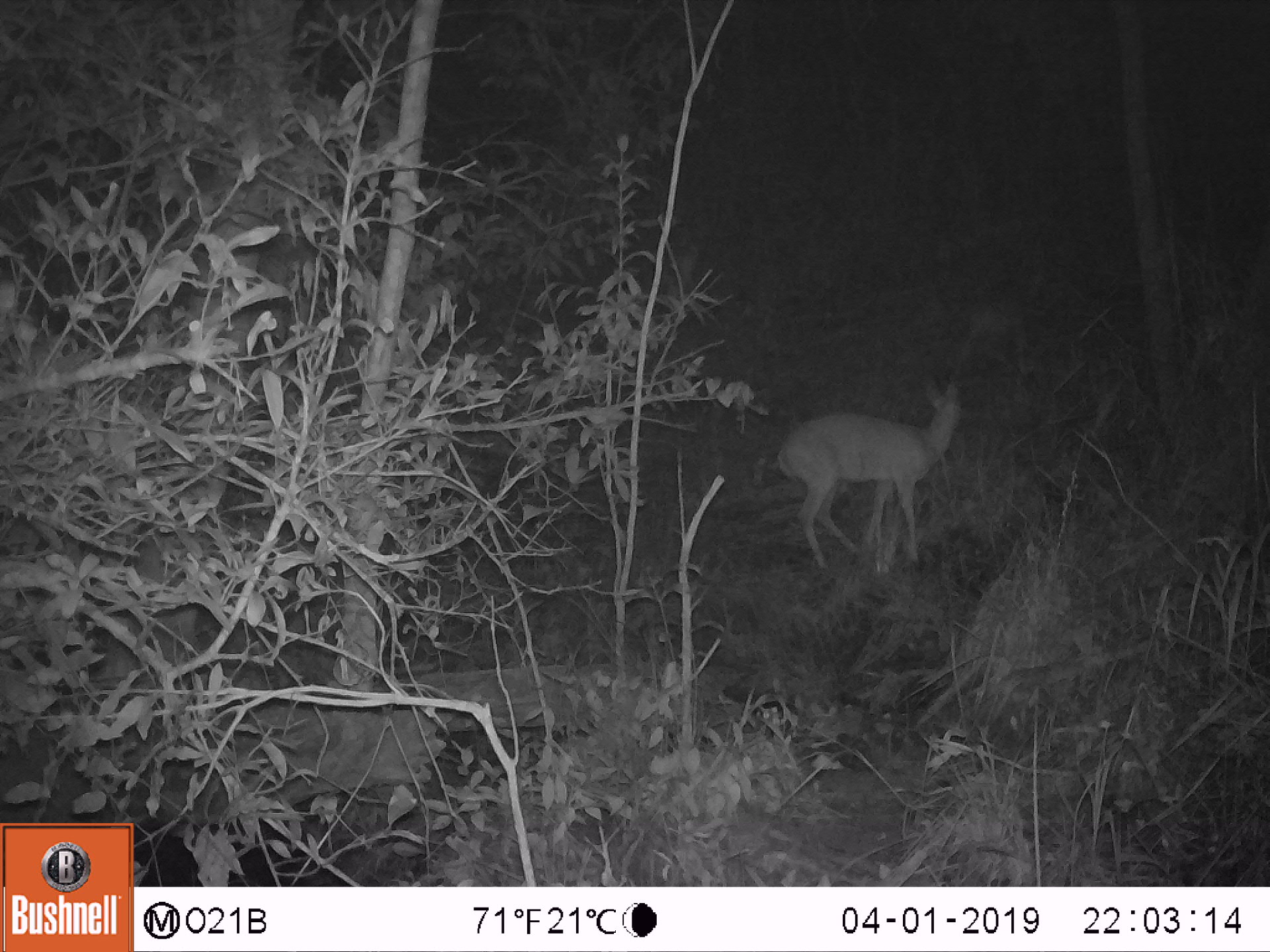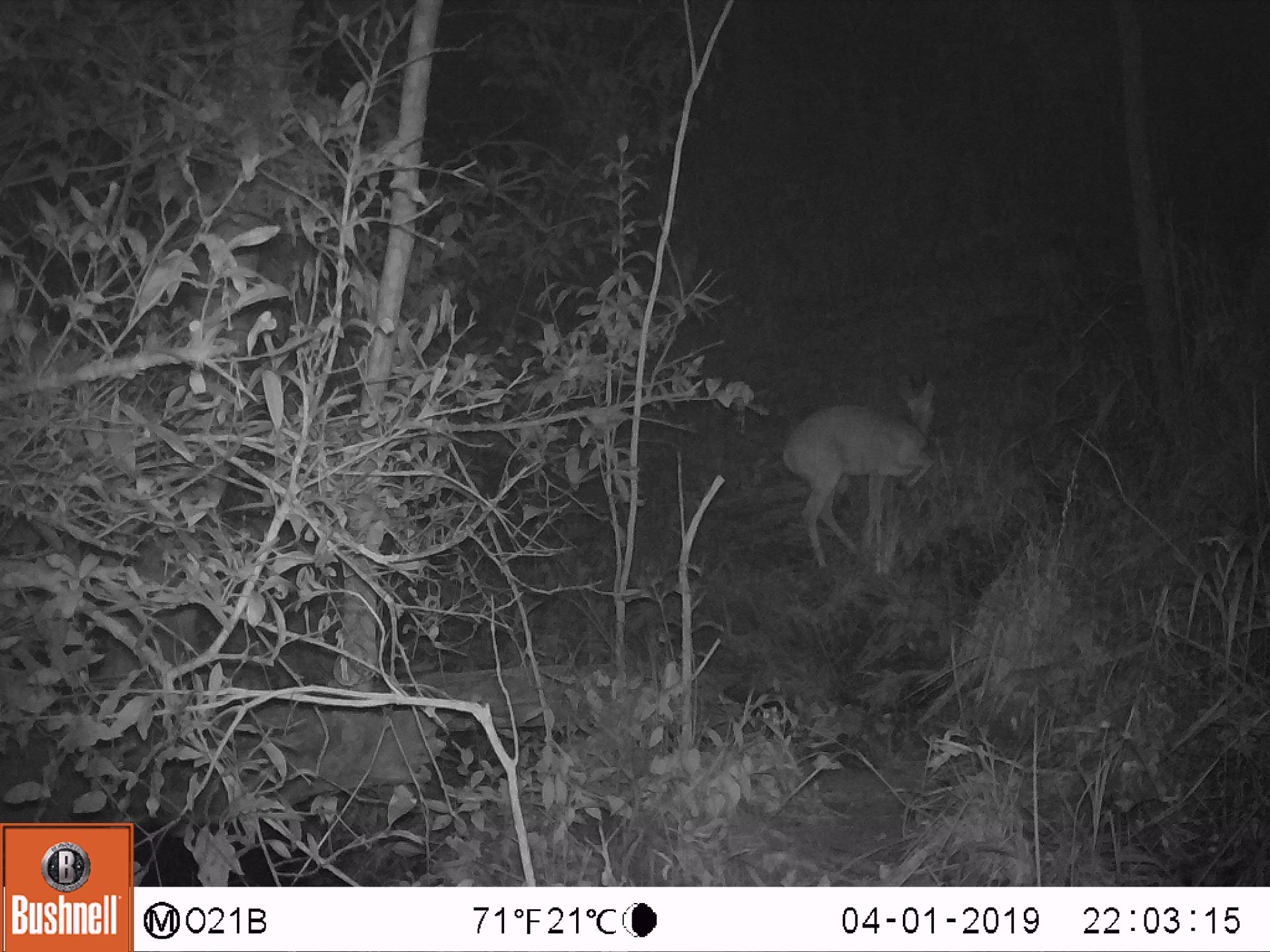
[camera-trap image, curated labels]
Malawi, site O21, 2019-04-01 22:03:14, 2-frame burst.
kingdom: Animalia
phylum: Chordata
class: Mammalia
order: Artiodactyla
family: Bovidae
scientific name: Antilopinae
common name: small antelope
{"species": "small antelope (Antilopinae)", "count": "2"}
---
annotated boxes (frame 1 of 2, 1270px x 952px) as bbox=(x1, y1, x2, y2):
small antelope: bbox=(773, 373, 972, 573); bbox=(956, 280, 1051, 367)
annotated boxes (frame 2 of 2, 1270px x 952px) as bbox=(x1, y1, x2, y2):
small antelope: bbox=(775, 357, 951, 573); bbox=(1024, 217, 1094, 314)